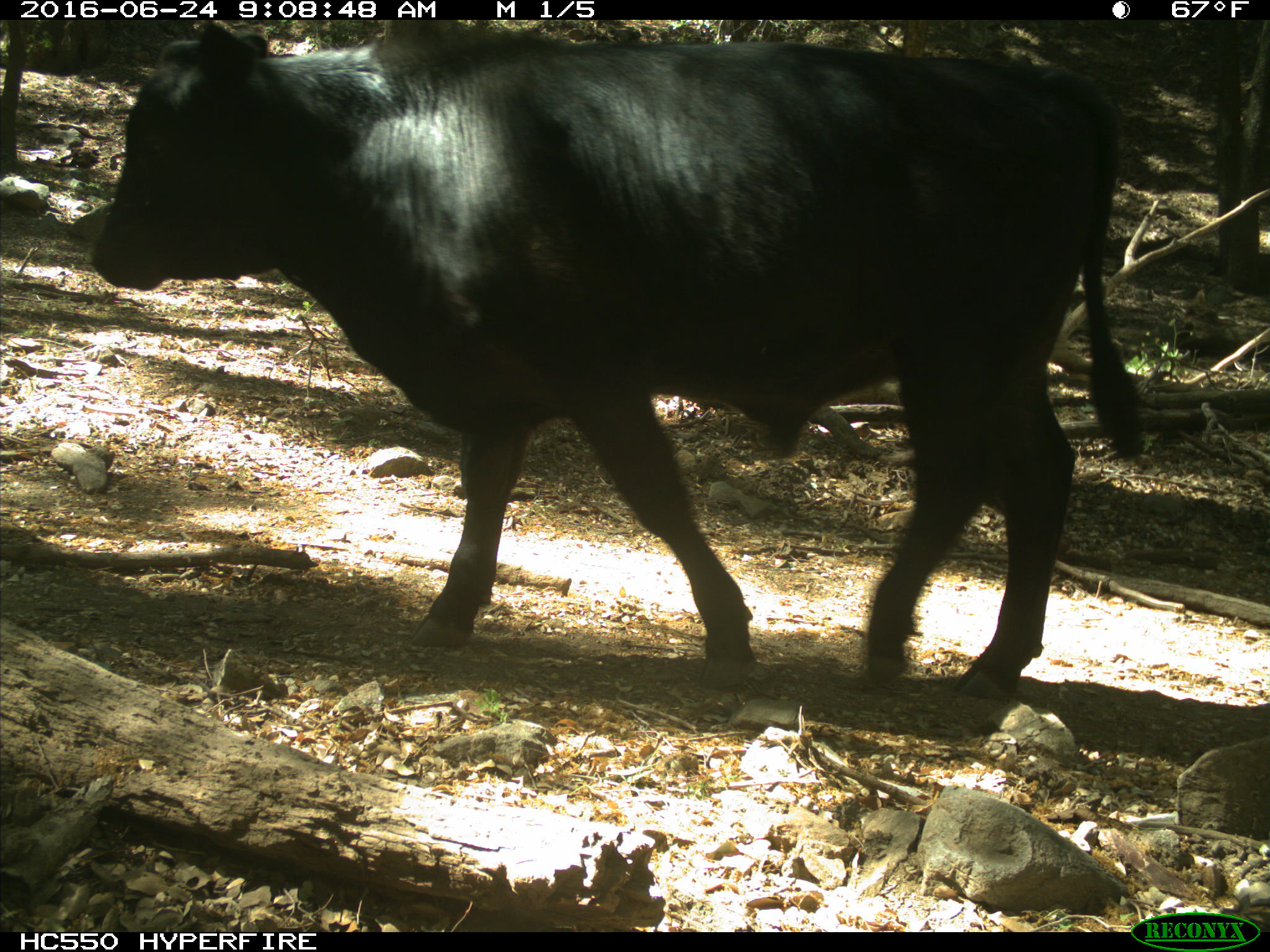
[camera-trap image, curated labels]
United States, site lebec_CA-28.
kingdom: Animalia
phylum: Chordata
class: Mammalia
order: Artiodactyla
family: Bovidae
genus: Bos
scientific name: Bos taurus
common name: domestic cow